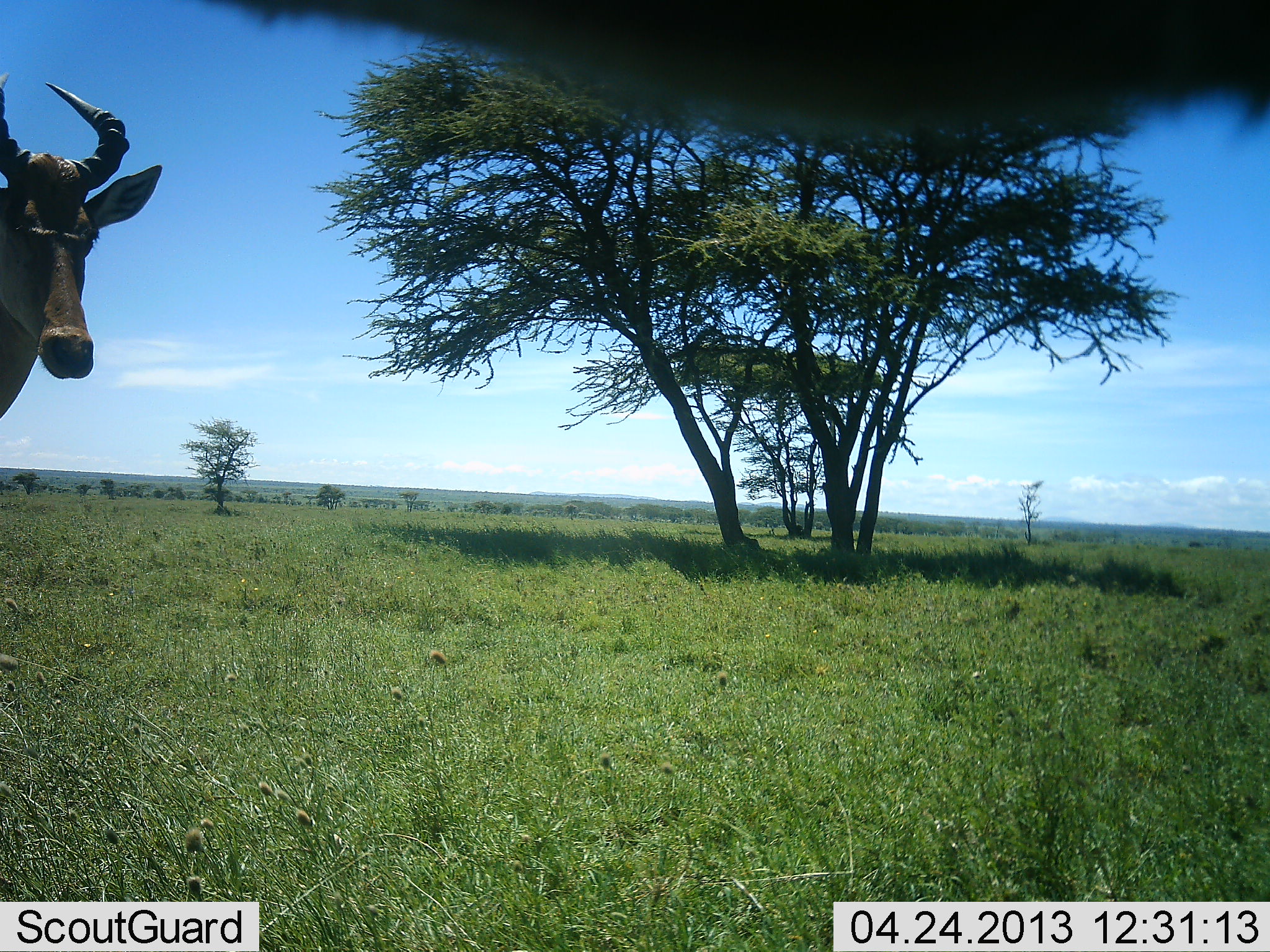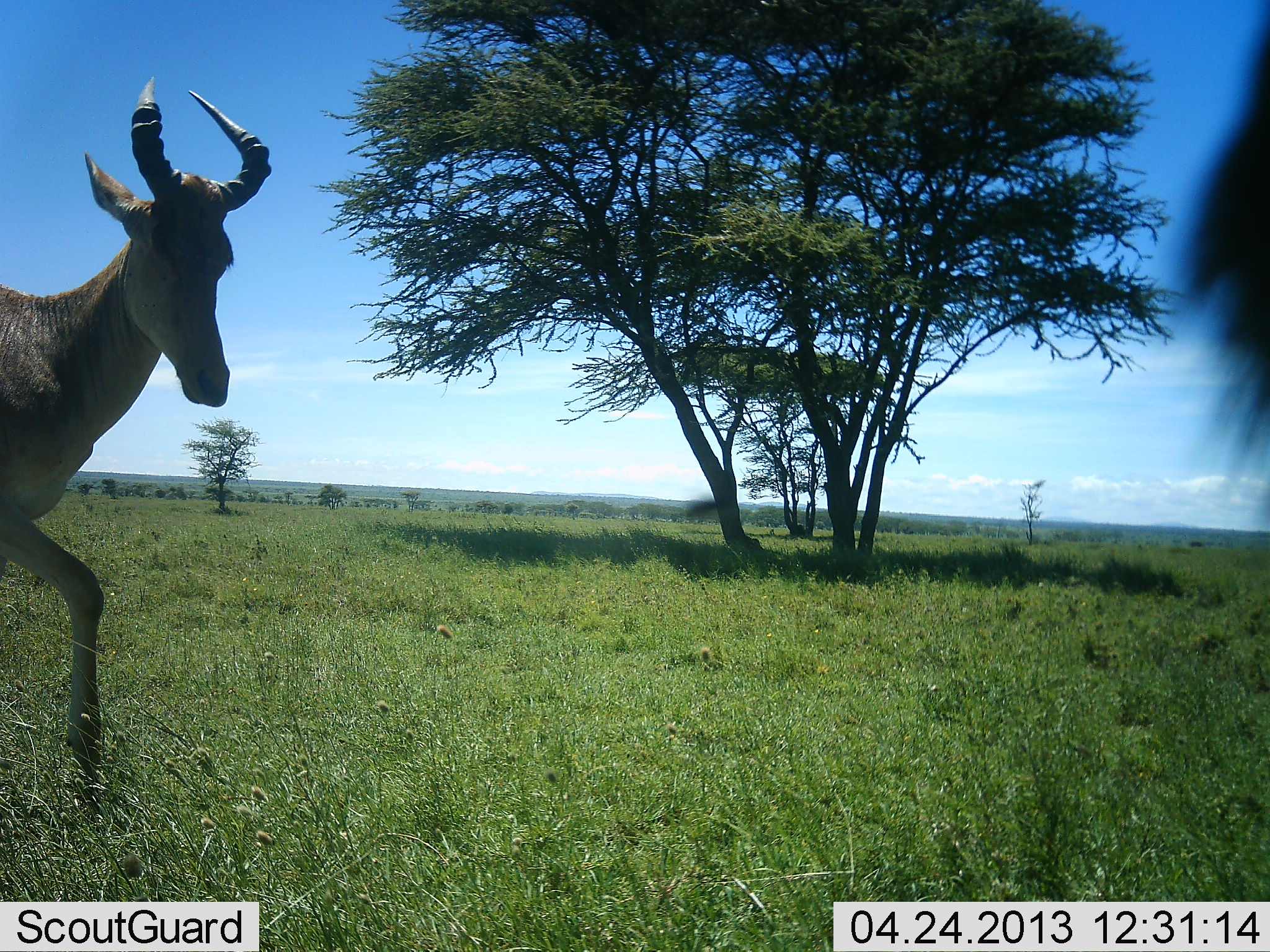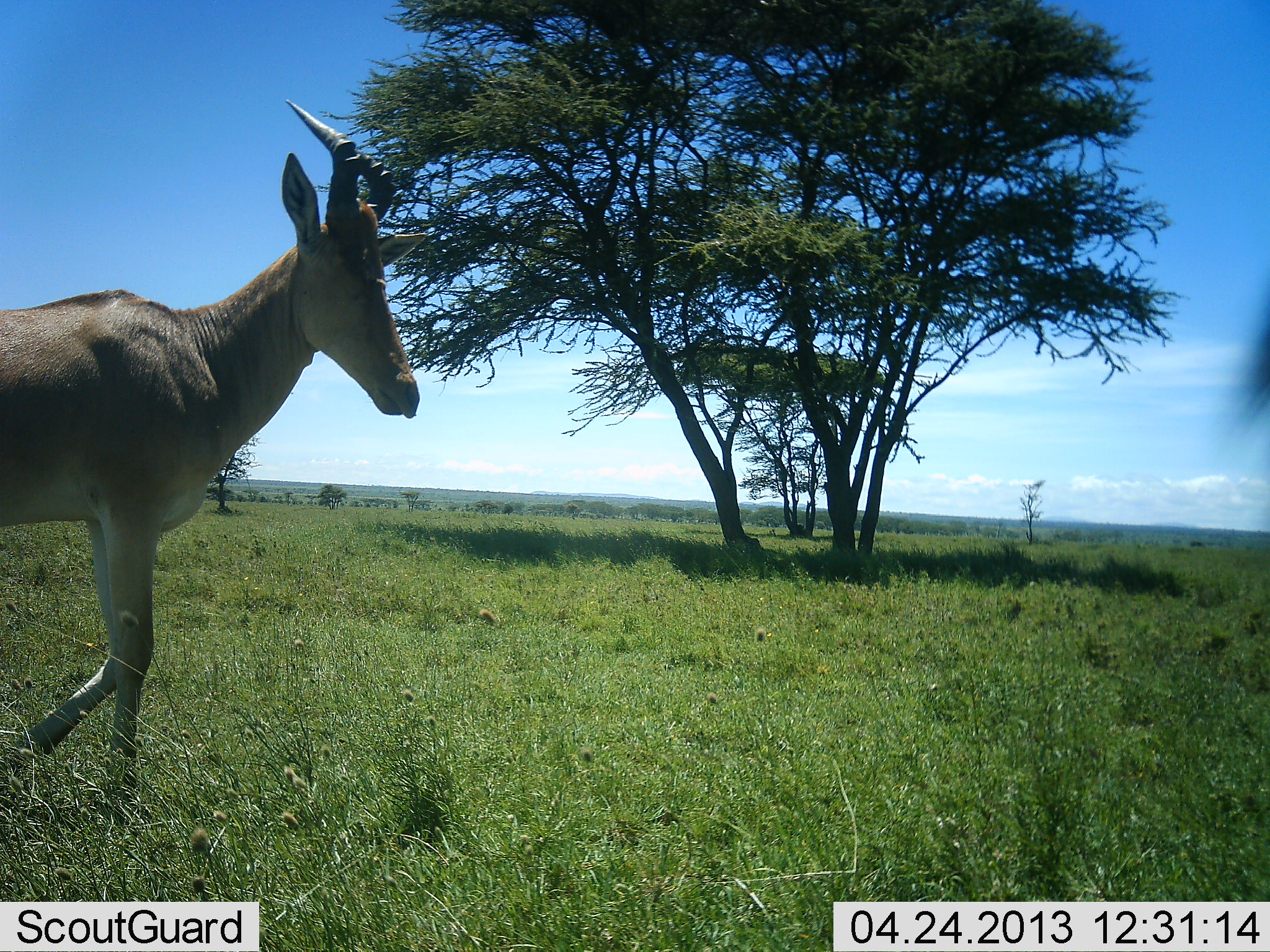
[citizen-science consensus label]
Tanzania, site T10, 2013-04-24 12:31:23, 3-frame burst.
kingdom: Animalia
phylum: Chordata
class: Mammalia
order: Artiodactyla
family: Bovidae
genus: Alcelaphus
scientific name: Alcelaphus buselaphus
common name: hartebeest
Hartebeest (Alcelaphus buselaphus), count 1. Behavior (volunteer vote fractions): standing 21%, resting 0%, moving 95%, interacting 0%. Young present (vote fraction): 0%. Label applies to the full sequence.